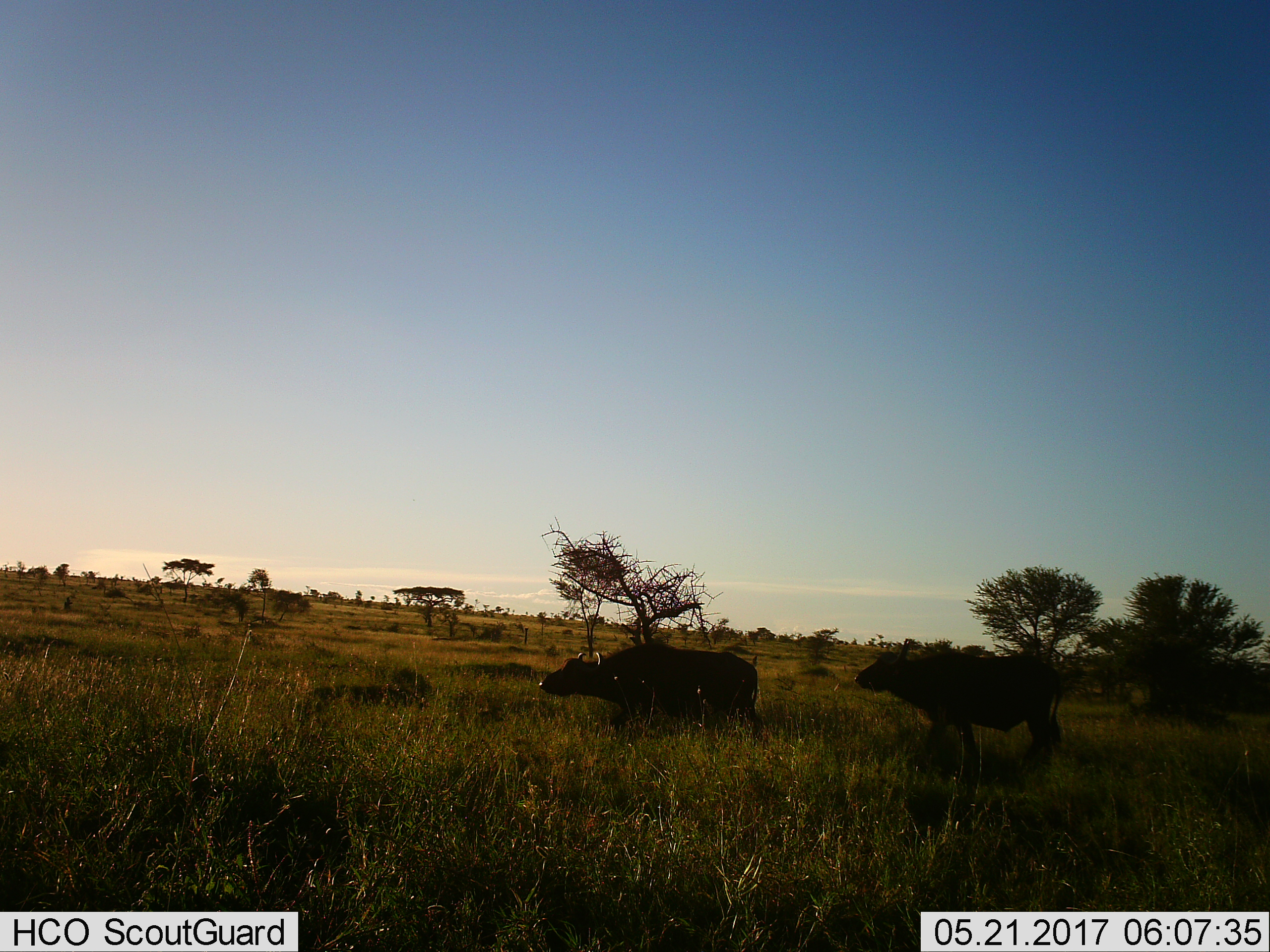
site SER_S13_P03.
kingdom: Animalia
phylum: Chordata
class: Mammalia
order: Artiodactyla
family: Bovidae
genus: Syncerus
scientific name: Syncerus caffer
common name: african buffalo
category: buffalo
Buffalo (african buffalo) (Syncerus caffer), count 2. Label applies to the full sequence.